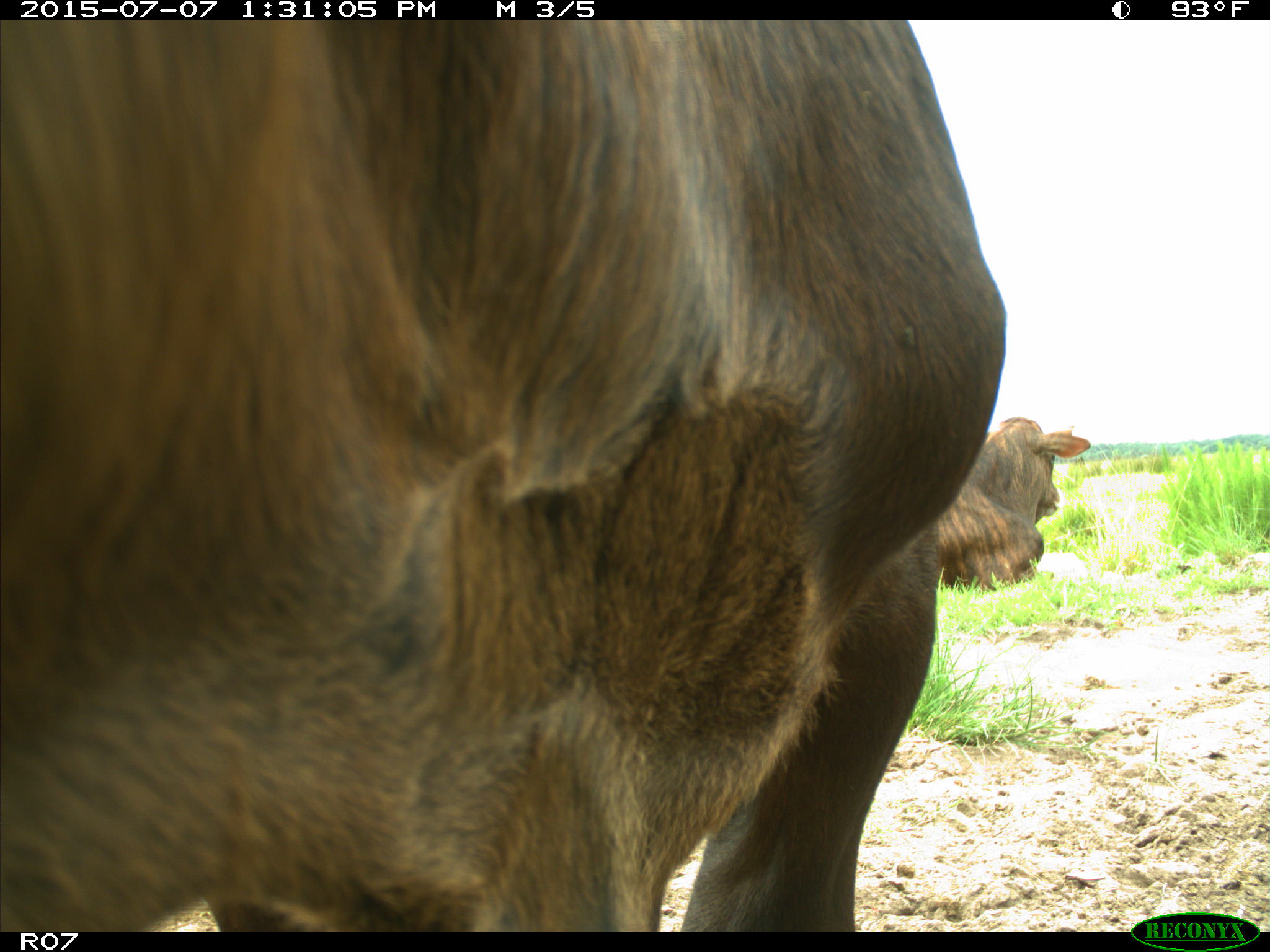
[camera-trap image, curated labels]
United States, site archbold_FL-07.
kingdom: Animalia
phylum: Chordata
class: Mammalia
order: Artiodactyla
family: Bovidae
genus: Bos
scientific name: Bos taurus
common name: domestic cow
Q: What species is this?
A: Bos taurus (domestic cow).